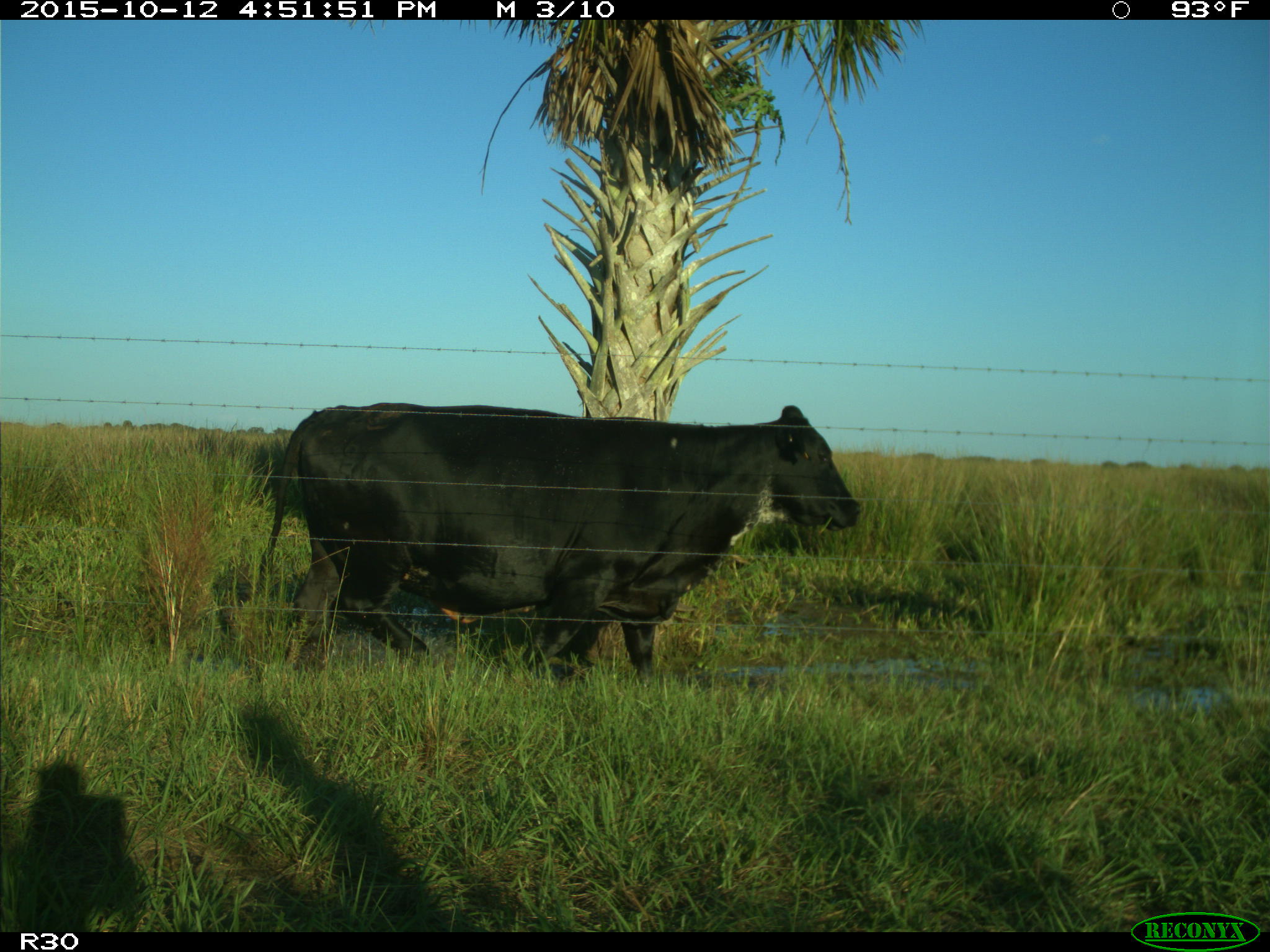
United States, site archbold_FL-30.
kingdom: Animalia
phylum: Chordata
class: Mammalia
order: Artiodactyla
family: Bovidae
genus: Bos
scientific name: Bos taurus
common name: domestic cow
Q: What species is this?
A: Bos taurus (domestic cow).